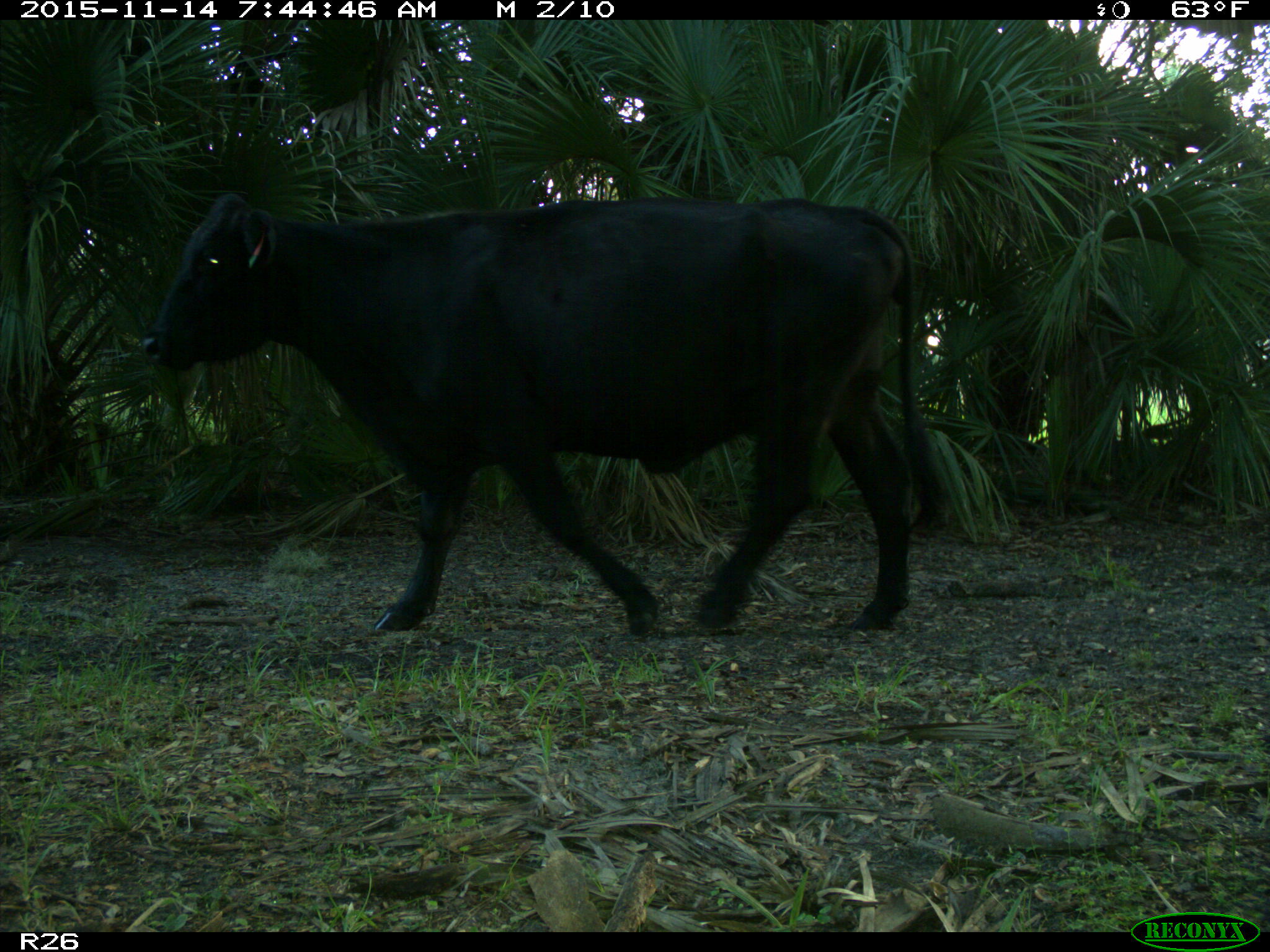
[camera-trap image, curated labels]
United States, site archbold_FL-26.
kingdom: Animalia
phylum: Chordata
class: Mammalia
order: Artiodactyla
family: Bovidae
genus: Bos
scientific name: Bos taurus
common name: domestic cow